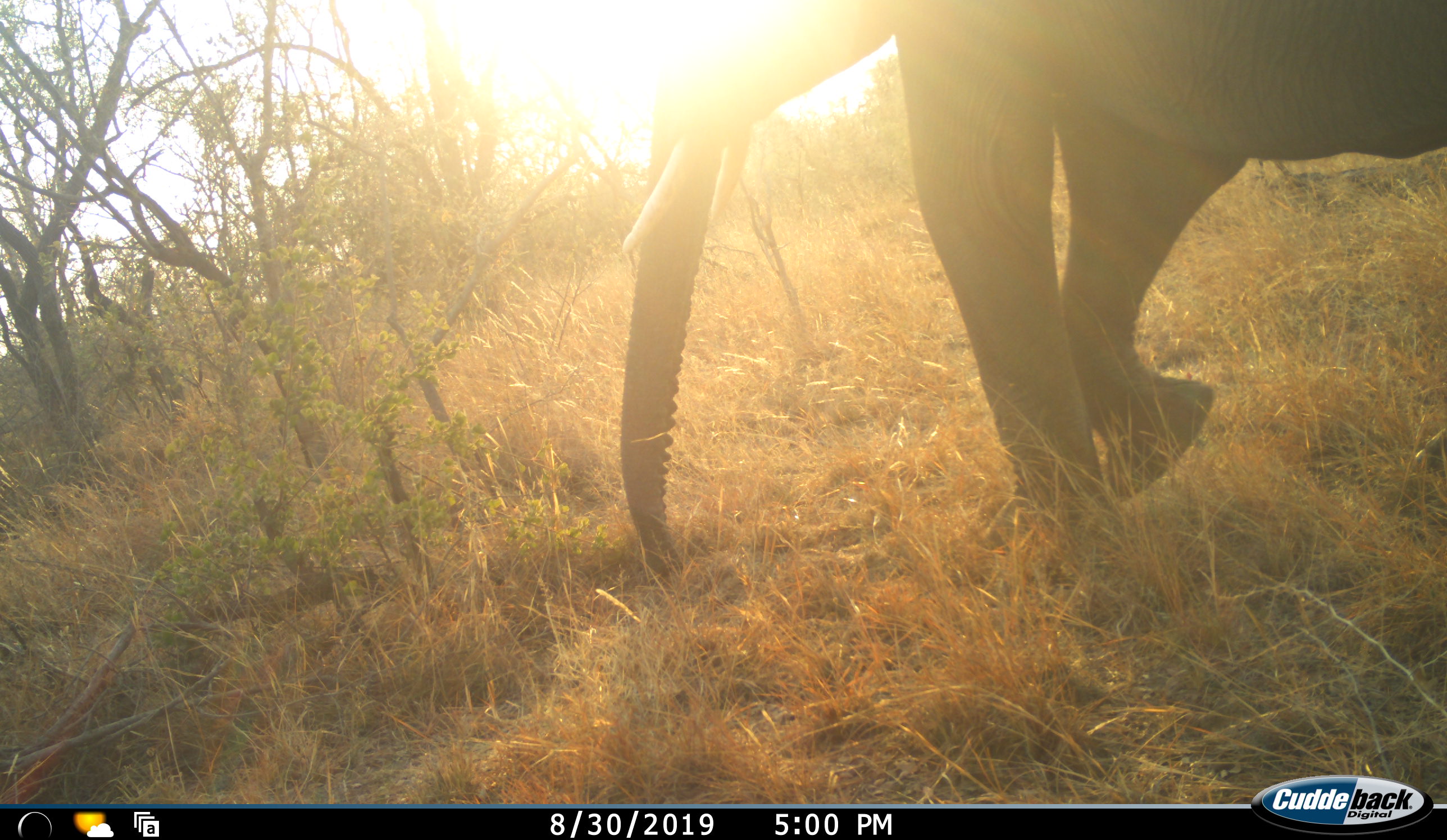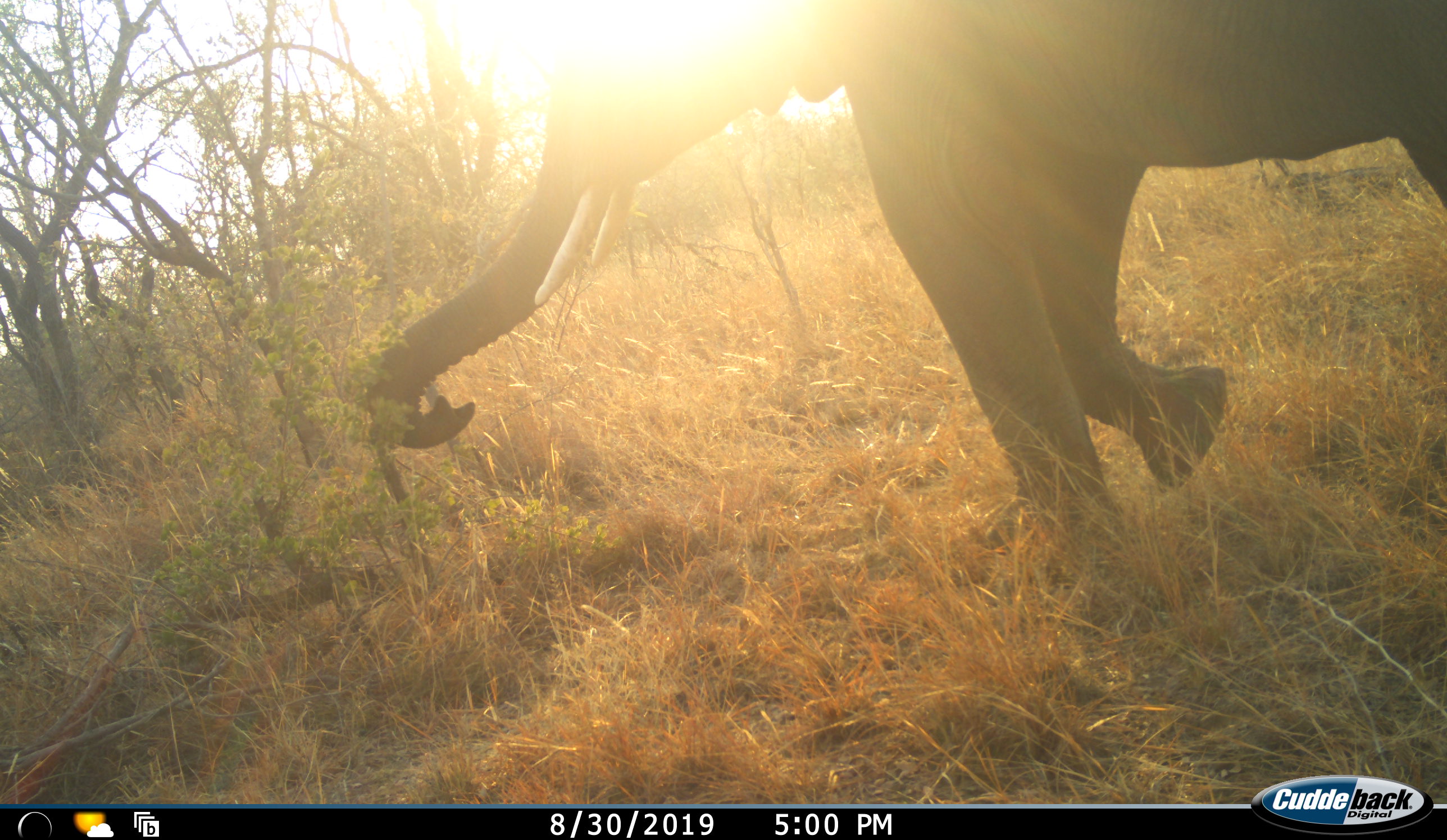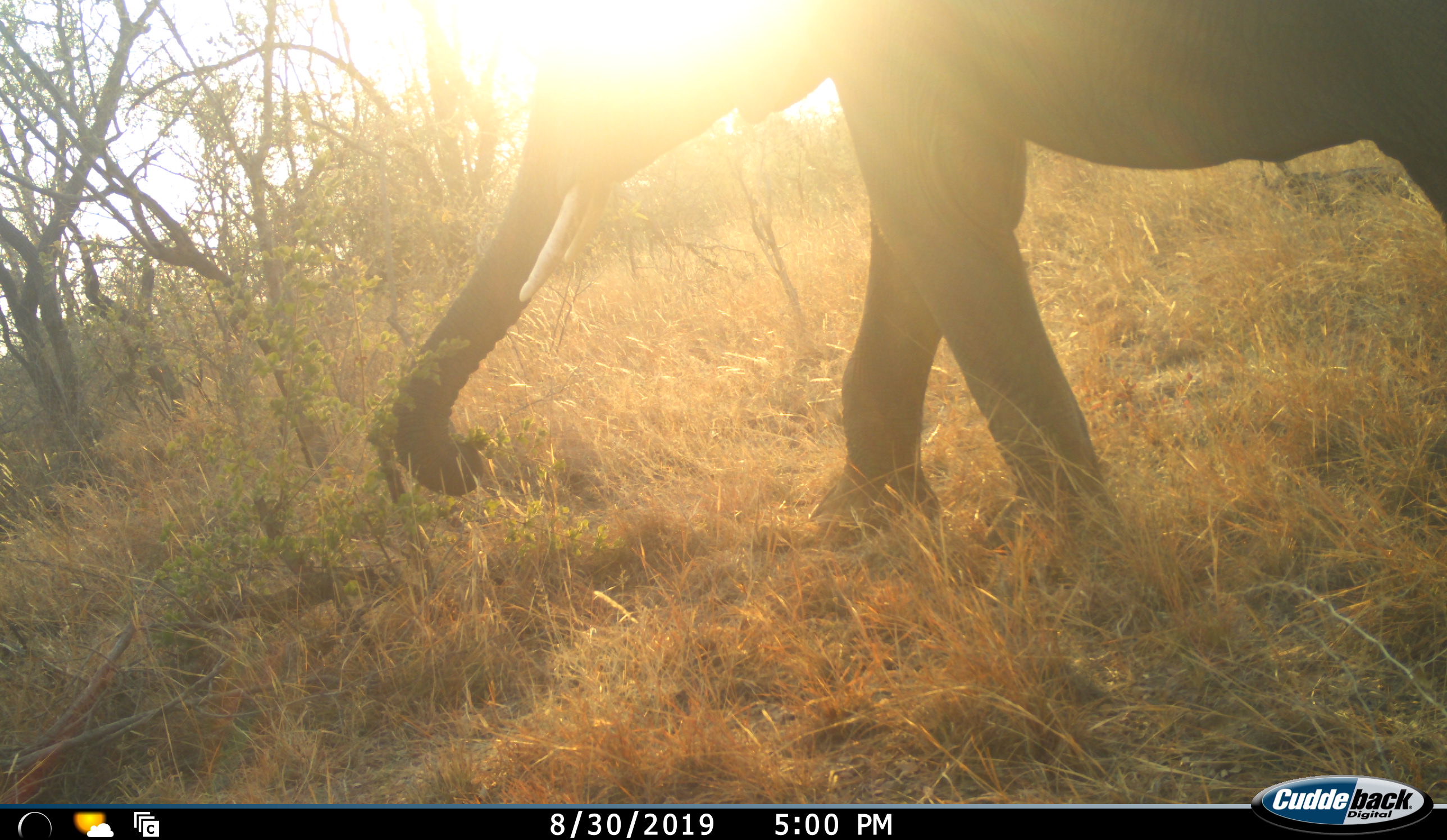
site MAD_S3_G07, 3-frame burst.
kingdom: Animalia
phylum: Chordata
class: Mammalia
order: Proboscidea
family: Elephantidae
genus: Loxodonta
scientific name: Loxodonta africana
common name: african bush elephant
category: elephant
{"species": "elephant (african bush elephant) (Loxodonta africana)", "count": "1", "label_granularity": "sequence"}